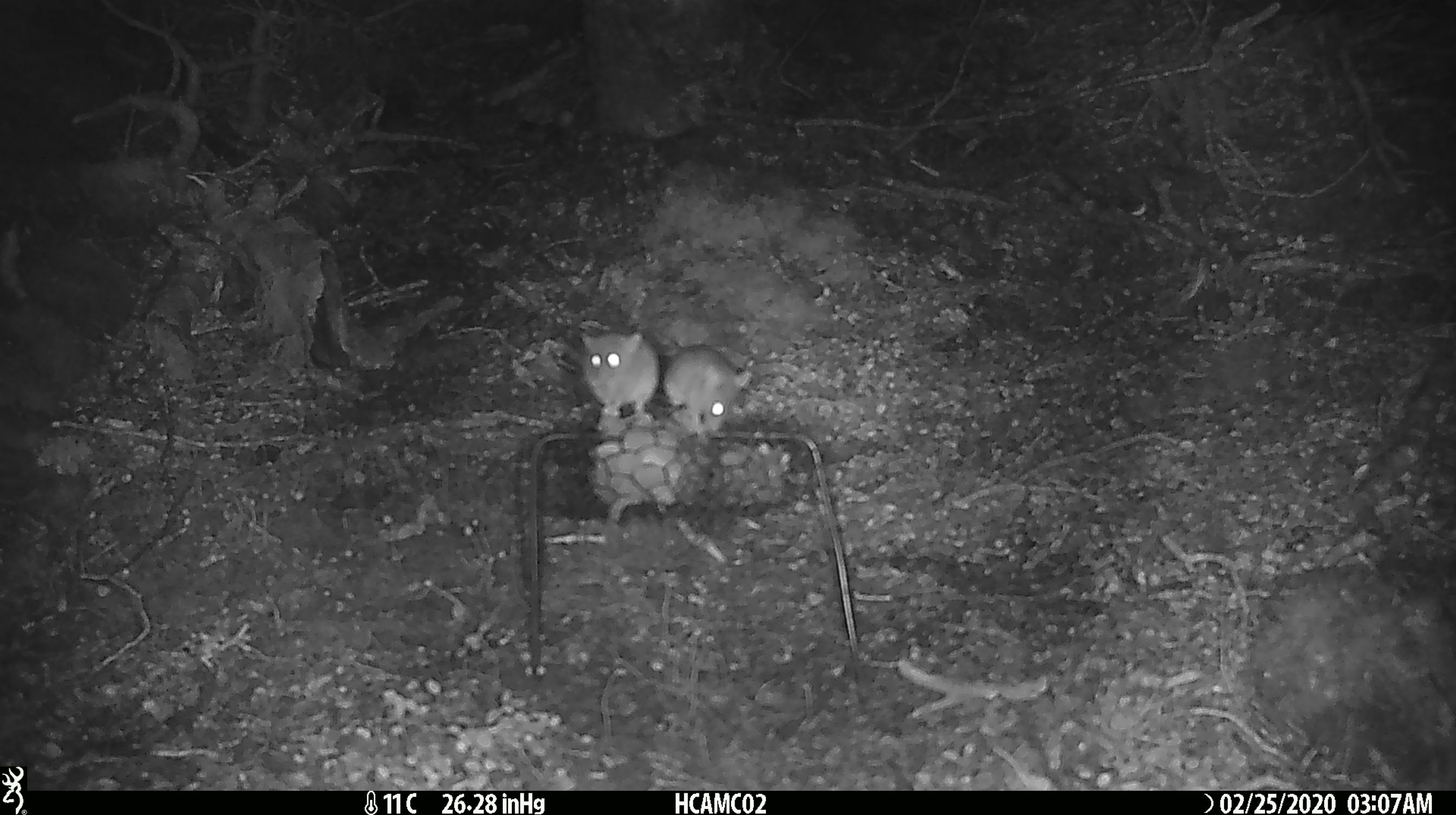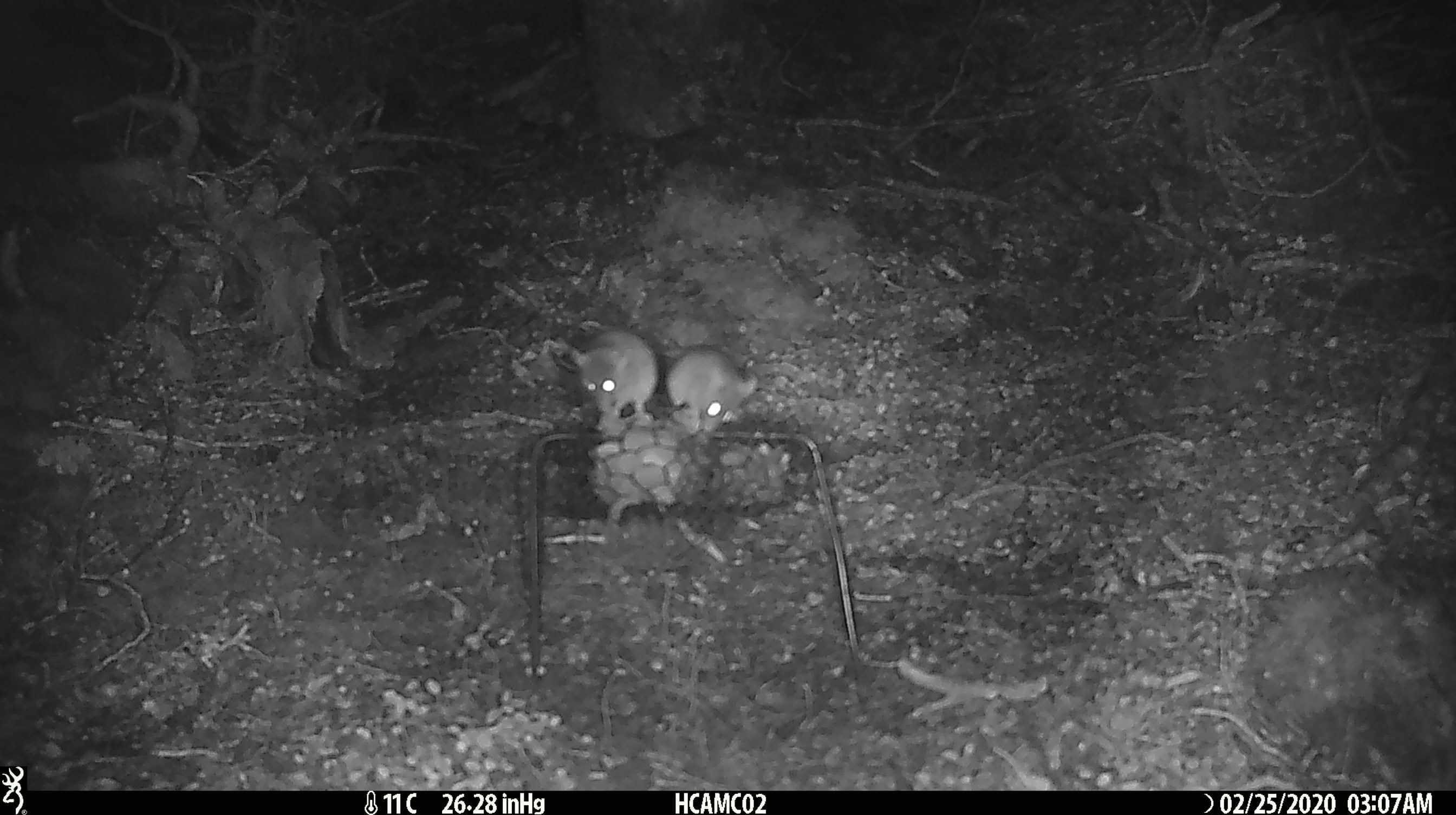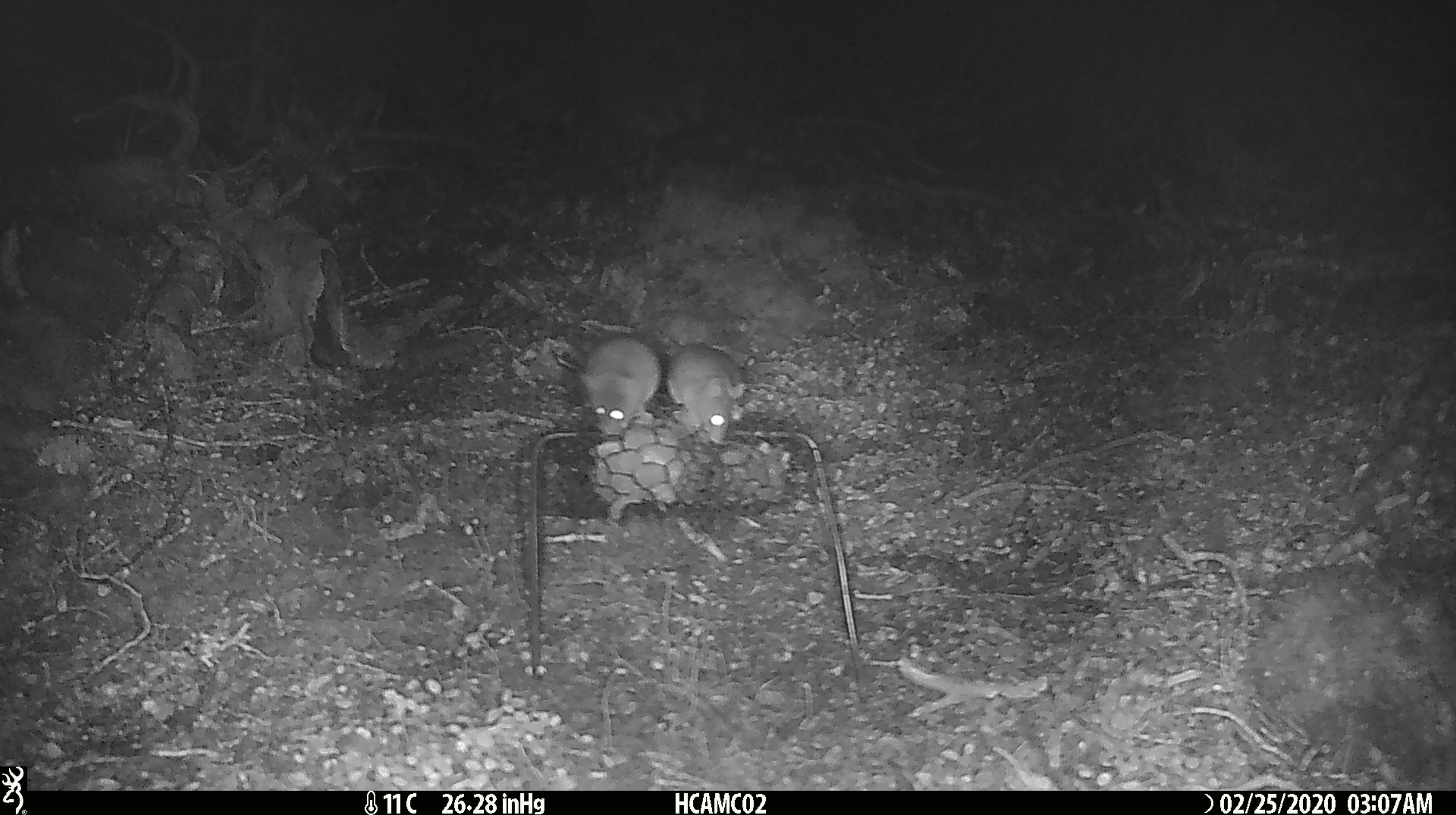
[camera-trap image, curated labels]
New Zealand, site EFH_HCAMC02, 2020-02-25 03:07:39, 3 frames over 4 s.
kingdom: Animalia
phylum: Chordata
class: Mammalia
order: Rodentia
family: Muridae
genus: Mus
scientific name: Mus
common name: mouse